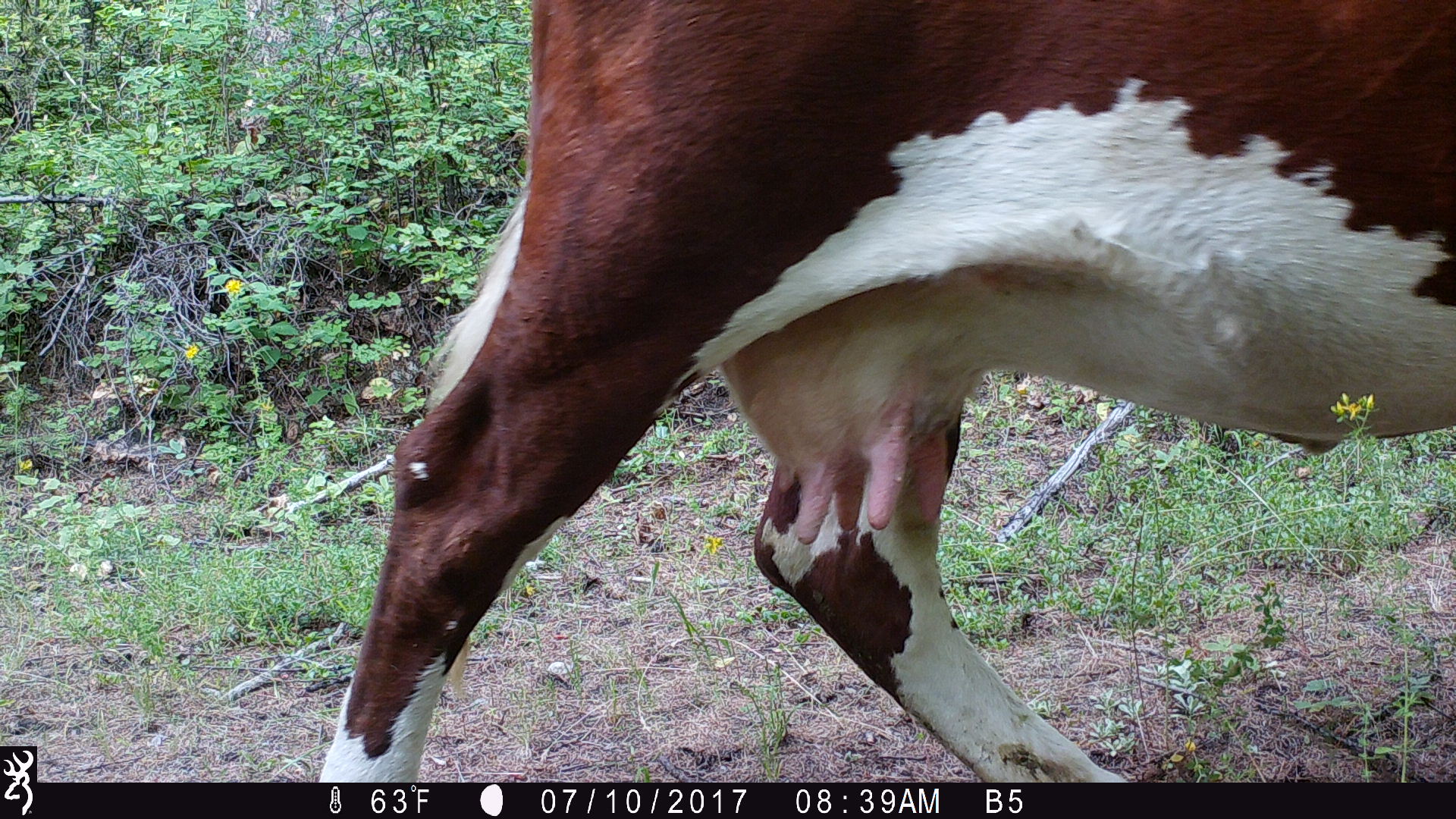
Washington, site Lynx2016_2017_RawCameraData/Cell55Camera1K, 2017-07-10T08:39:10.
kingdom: Animalia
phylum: Chordata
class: Mammalia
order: Artiodactyla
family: Bovidae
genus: Bos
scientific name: Bos taurus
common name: domestic cattle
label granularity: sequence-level